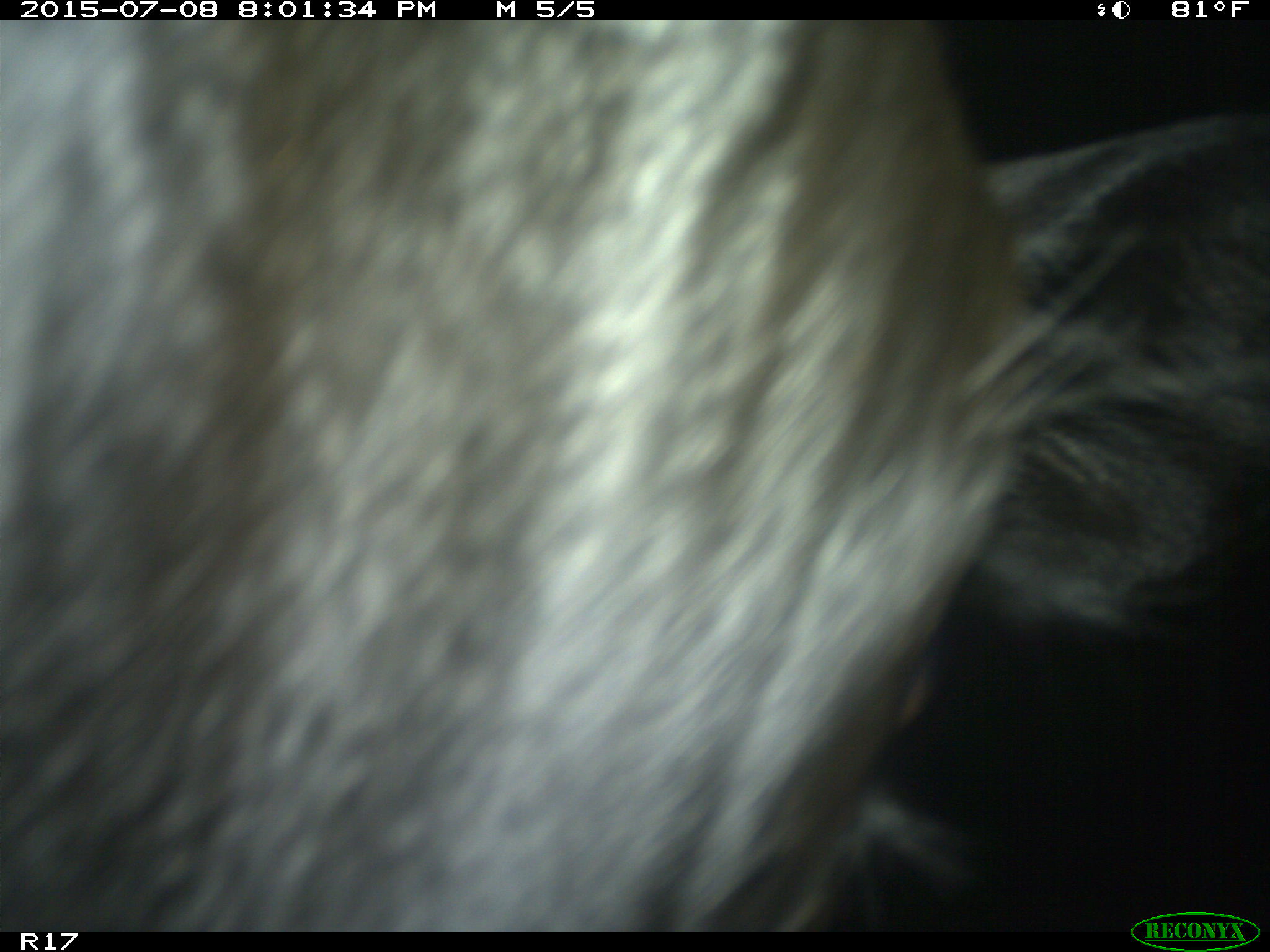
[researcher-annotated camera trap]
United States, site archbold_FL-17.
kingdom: Animalia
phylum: Chordata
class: Mammalia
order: Artiodactyla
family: Bovidae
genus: Bos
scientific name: Bos taurus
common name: domestic cow